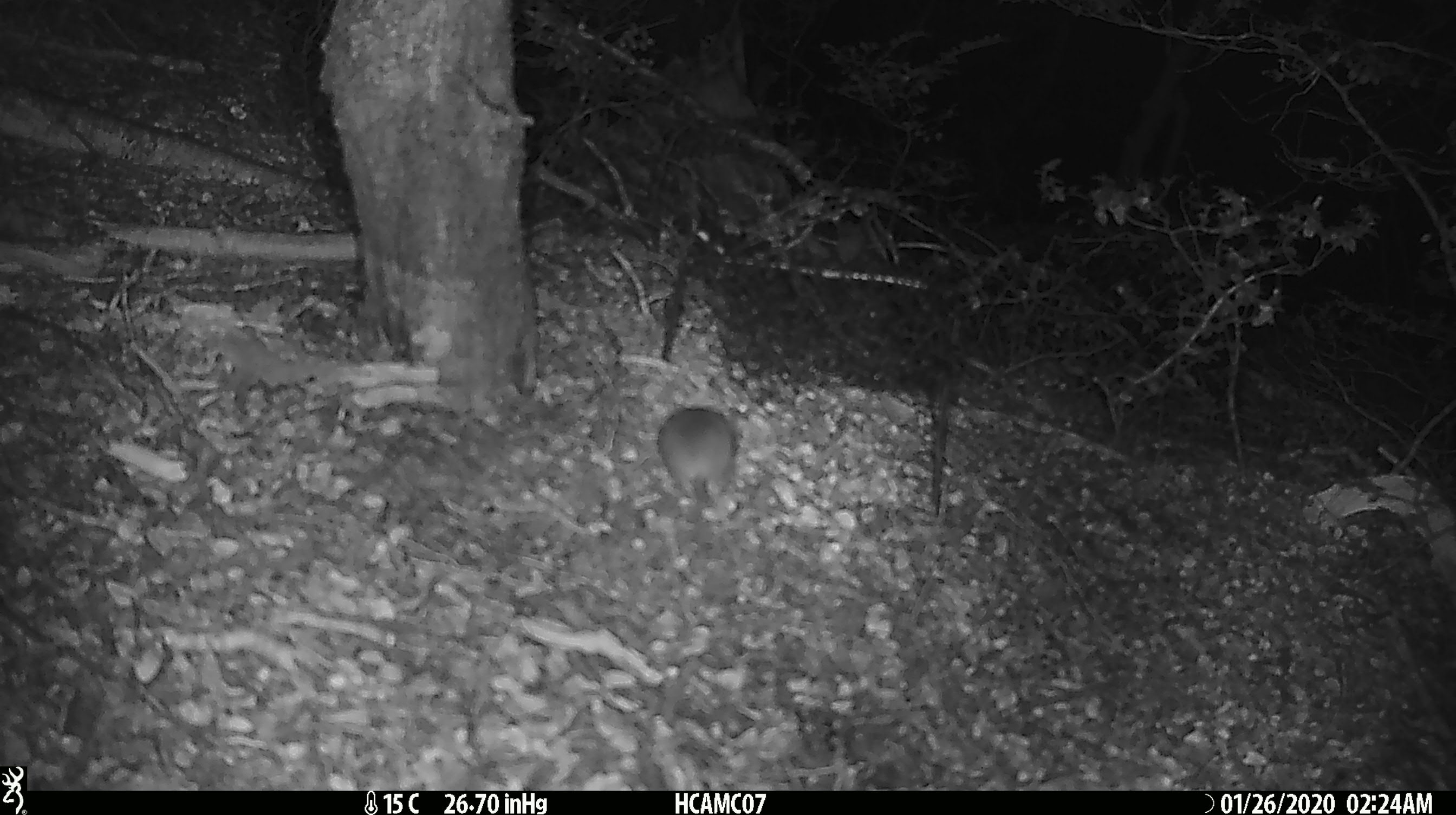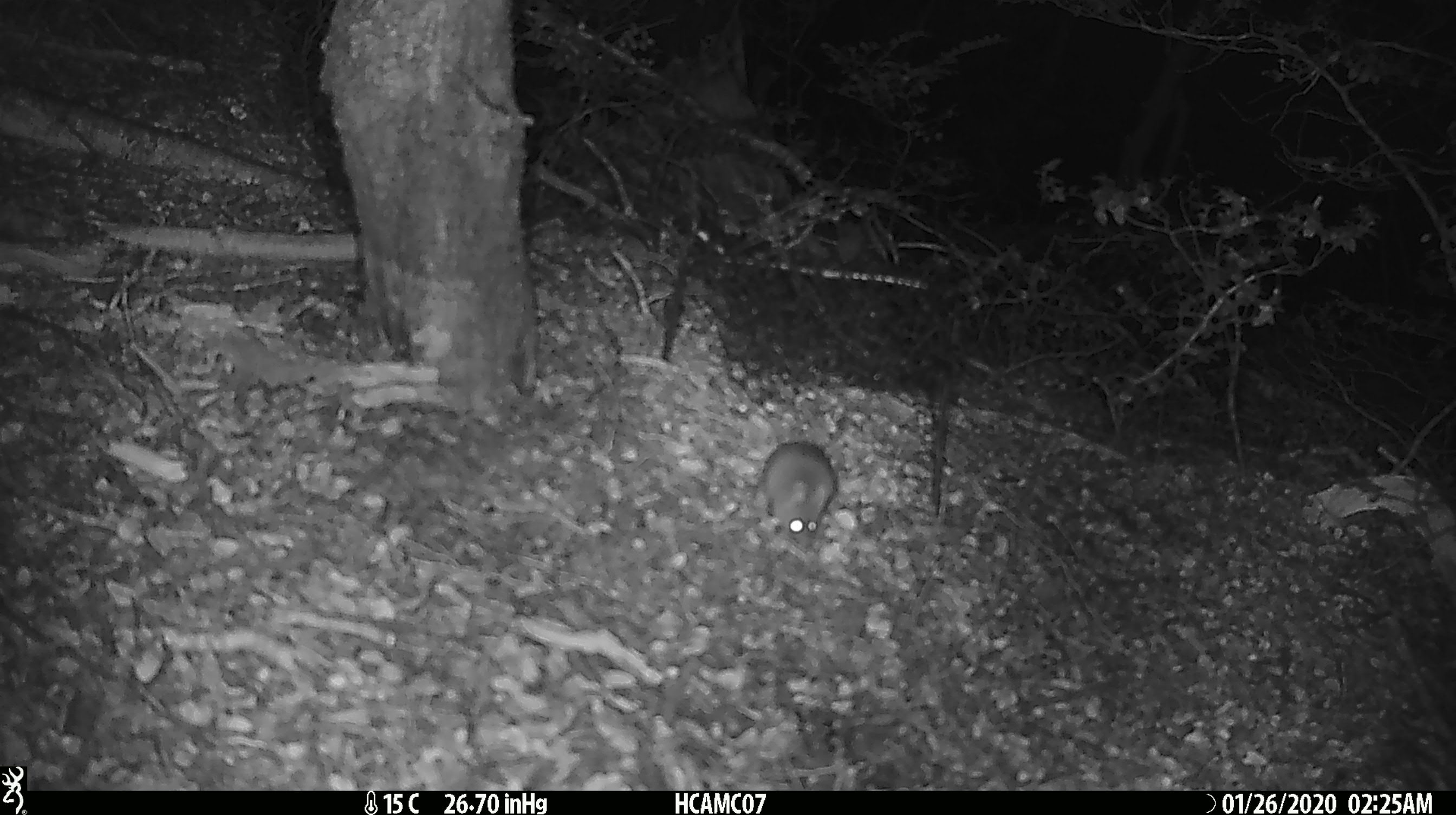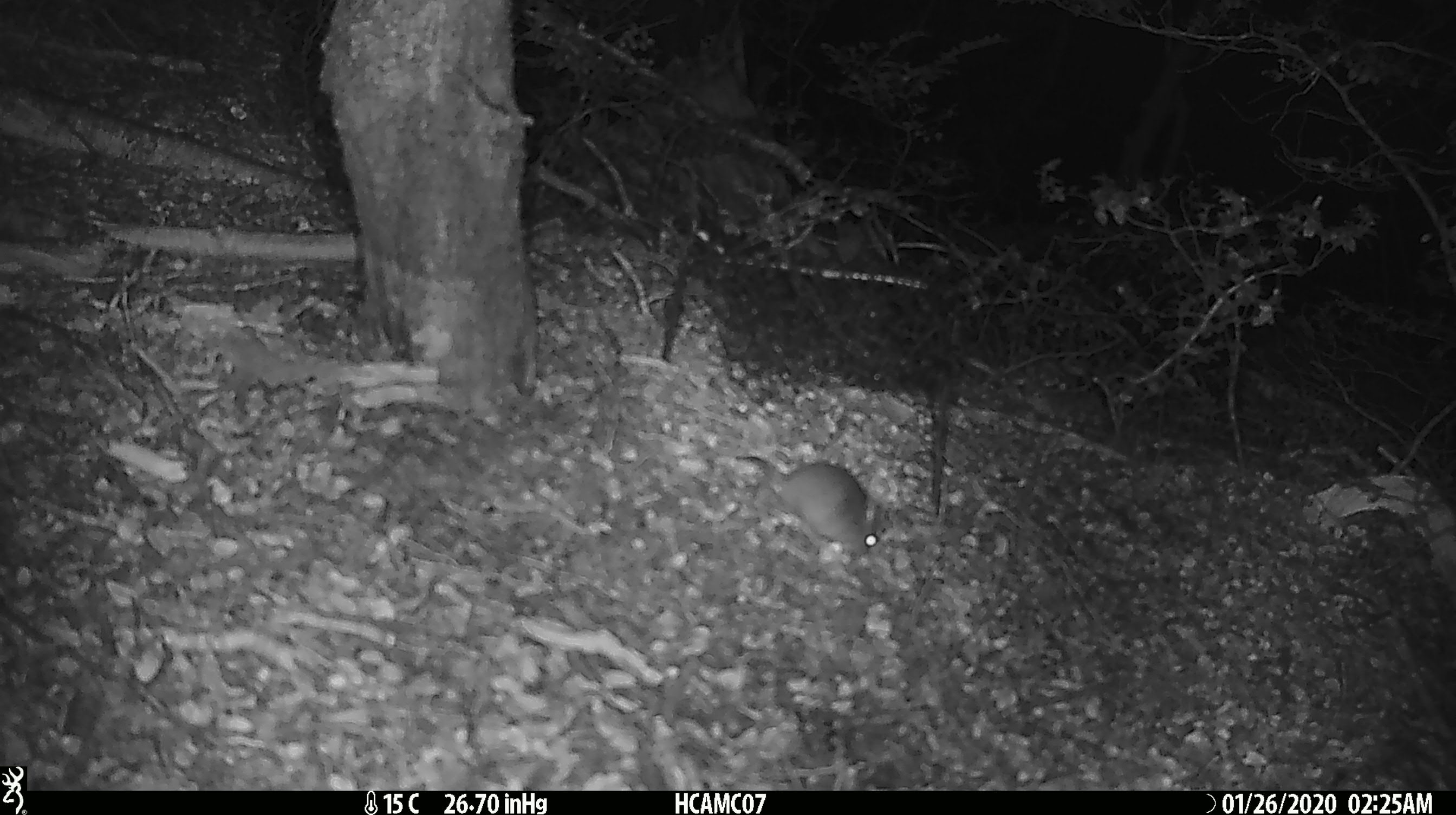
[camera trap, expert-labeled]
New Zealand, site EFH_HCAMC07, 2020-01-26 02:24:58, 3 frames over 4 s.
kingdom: Animalia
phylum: Chordata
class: Mammalia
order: Rodentia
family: Muridae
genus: Mus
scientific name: Mus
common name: mouse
Mouse (Mus).